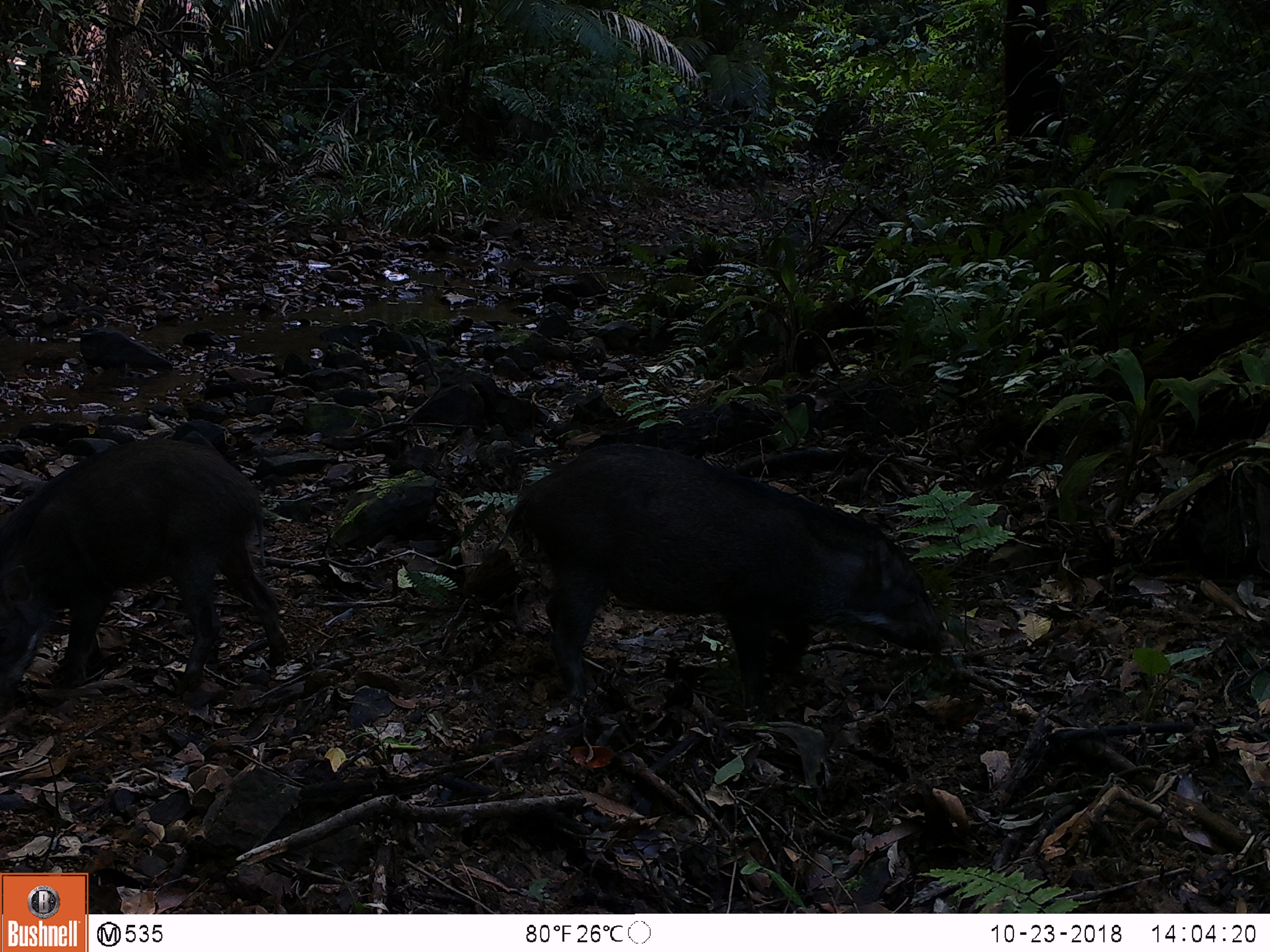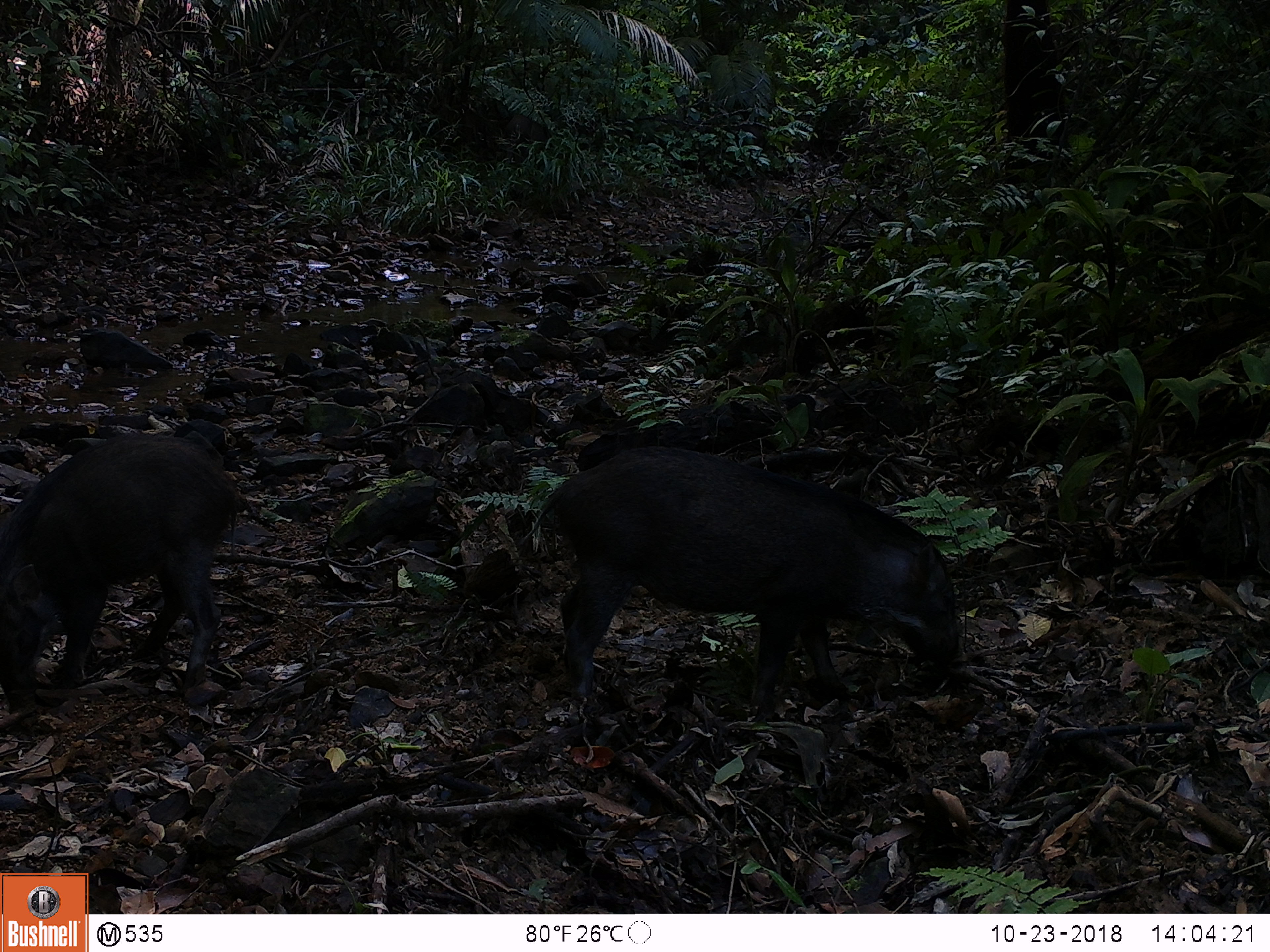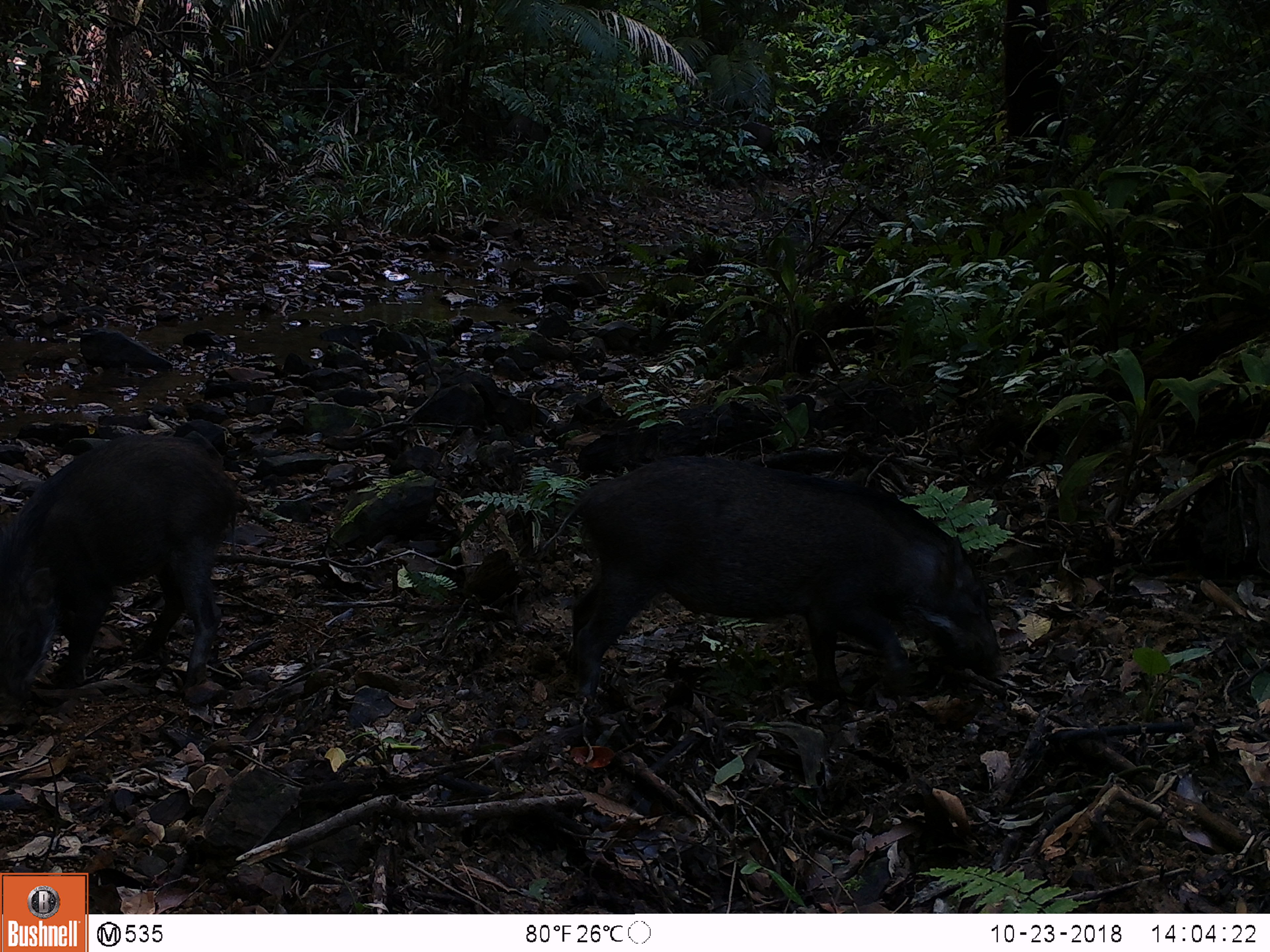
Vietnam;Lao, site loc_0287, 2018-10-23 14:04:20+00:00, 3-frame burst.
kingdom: Animalia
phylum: Chordata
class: Mammalia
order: Artiodactyla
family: Suidae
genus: Sus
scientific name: Sus scrofa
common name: eurasian wild pig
Eurasian wild pig (Sus scrofa). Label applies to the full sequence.